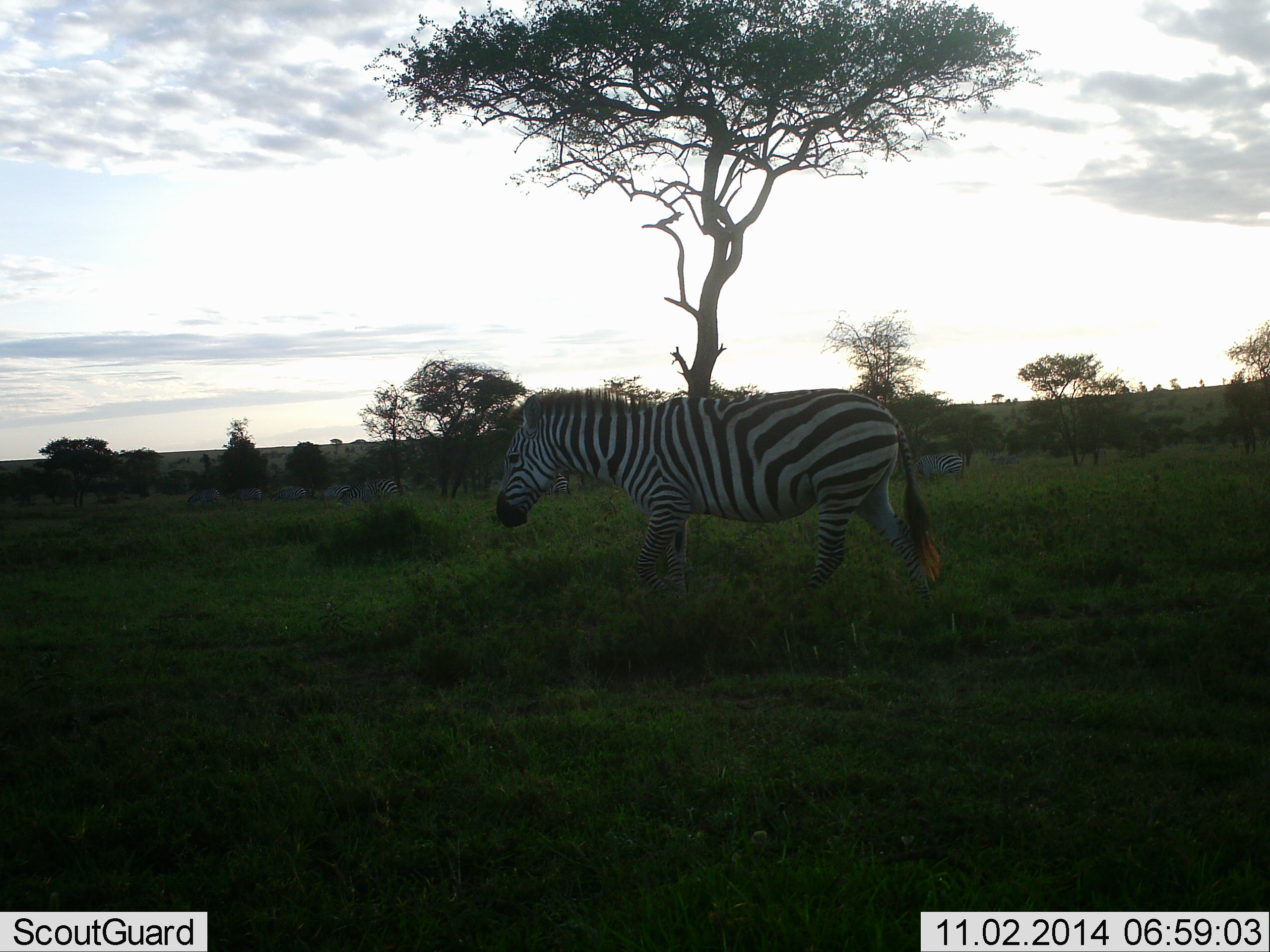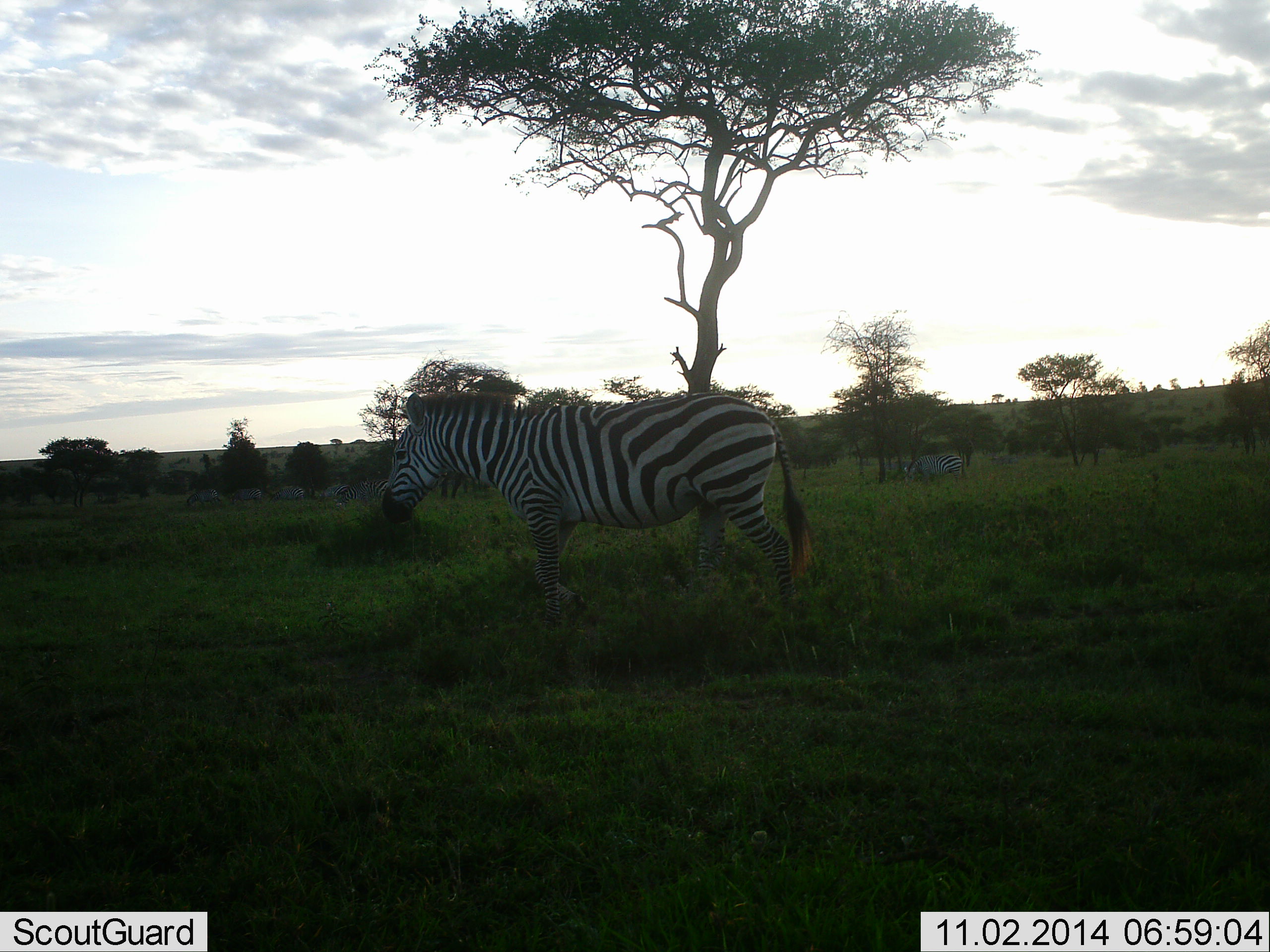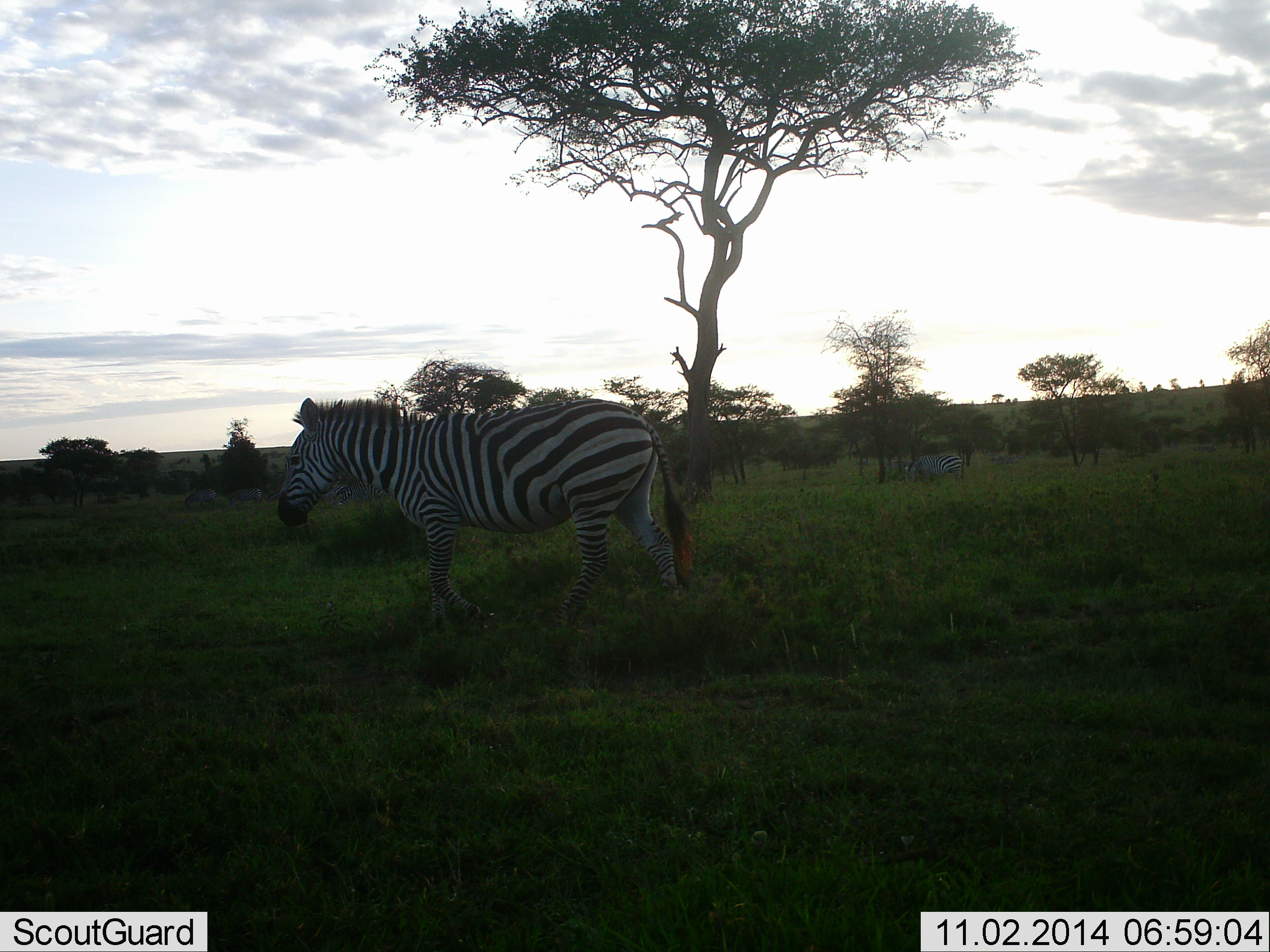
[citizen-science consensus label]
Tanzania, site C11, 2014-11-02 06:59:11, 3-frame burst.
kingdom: Animalia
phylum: Chordata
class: Mammalia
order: Perissodactyla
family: Equidae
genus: Equus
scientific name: Equus quagga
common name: plains zebra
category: zebra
Zebra (plains zebra) (Equus quagga), count 2. Behavior (volunteer vote fractions): standing 80%, resting 10%, moving 50%, interacting 0%. Young present (vote fraction): 0%. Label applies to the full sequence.